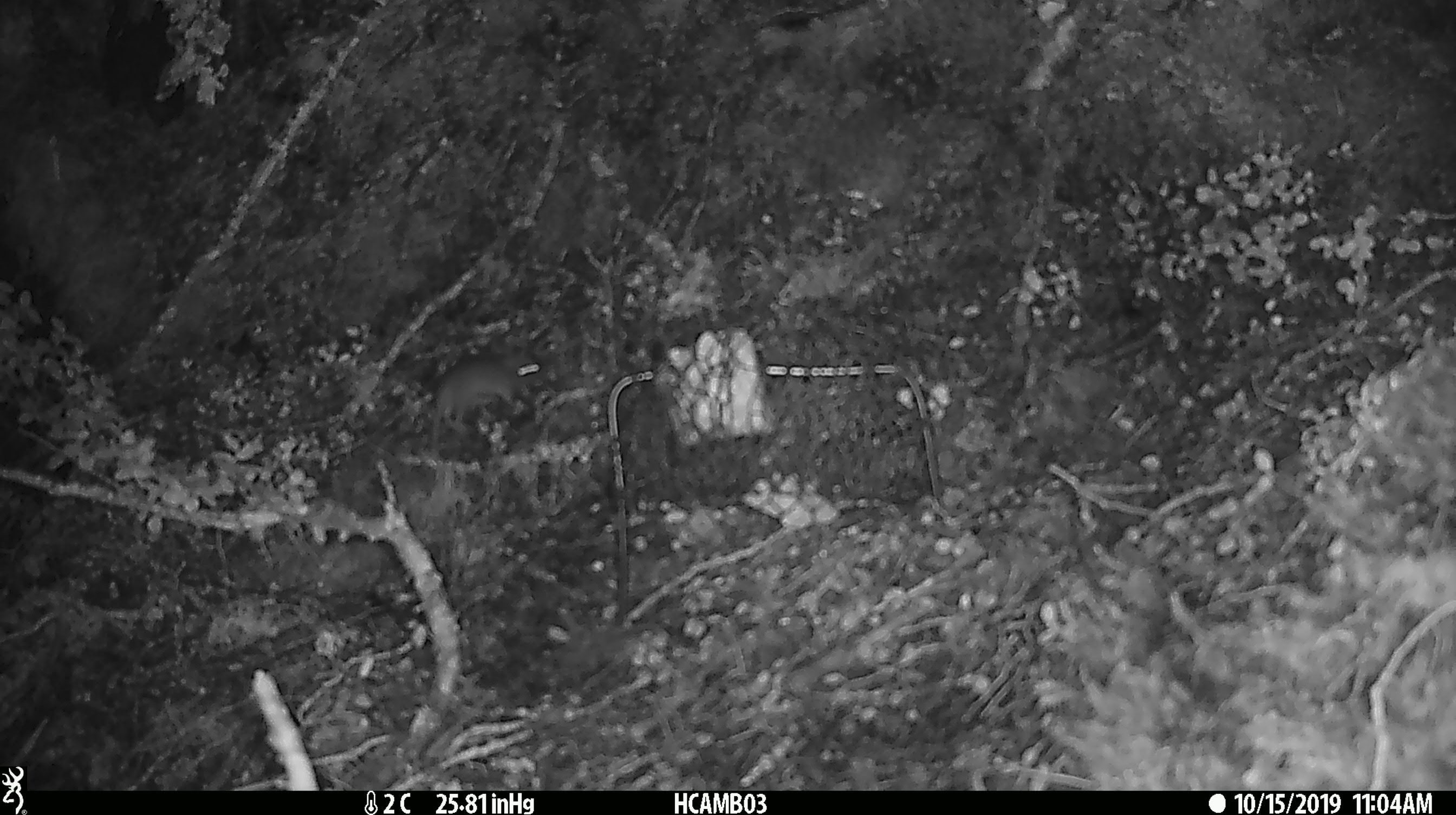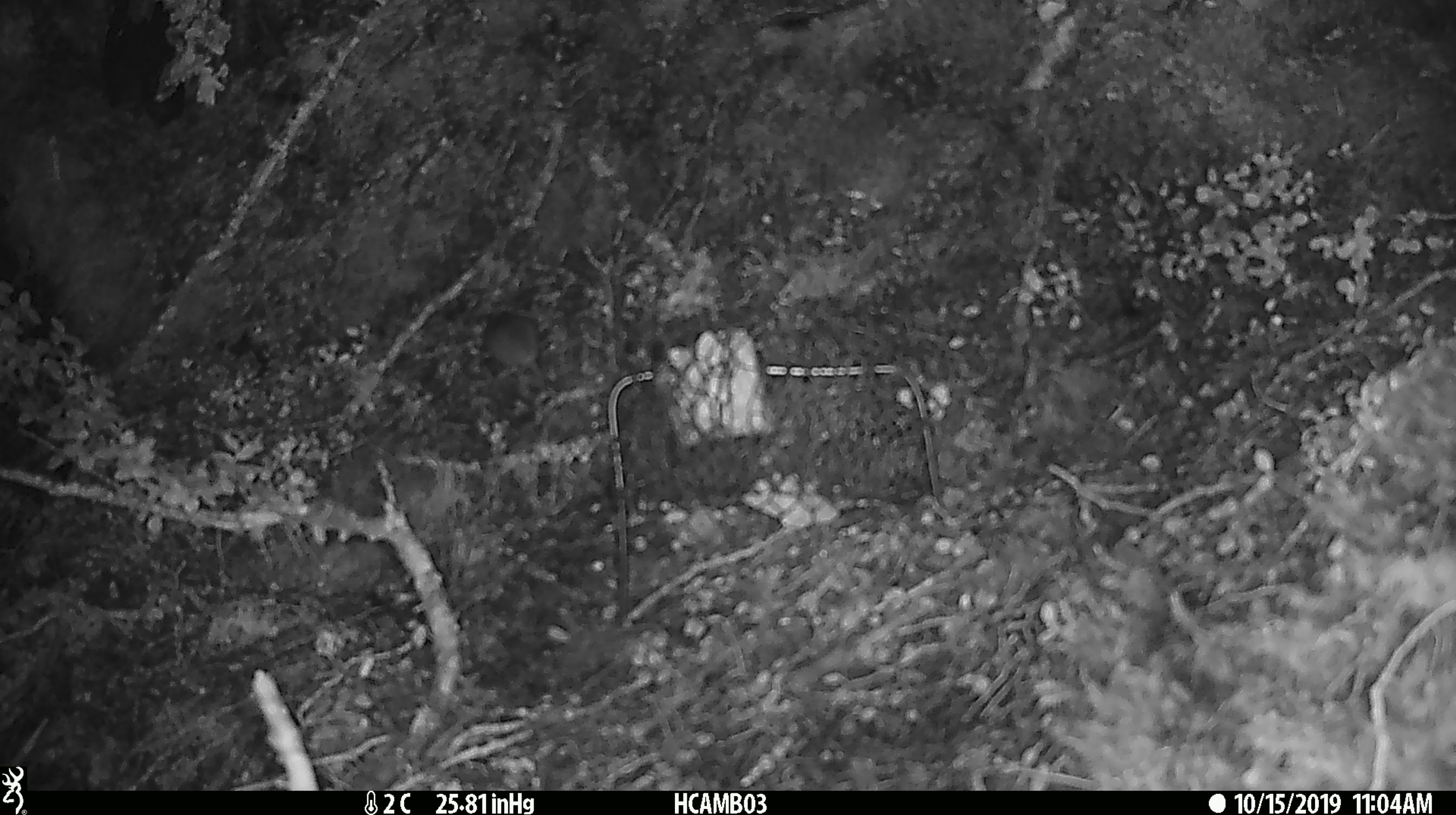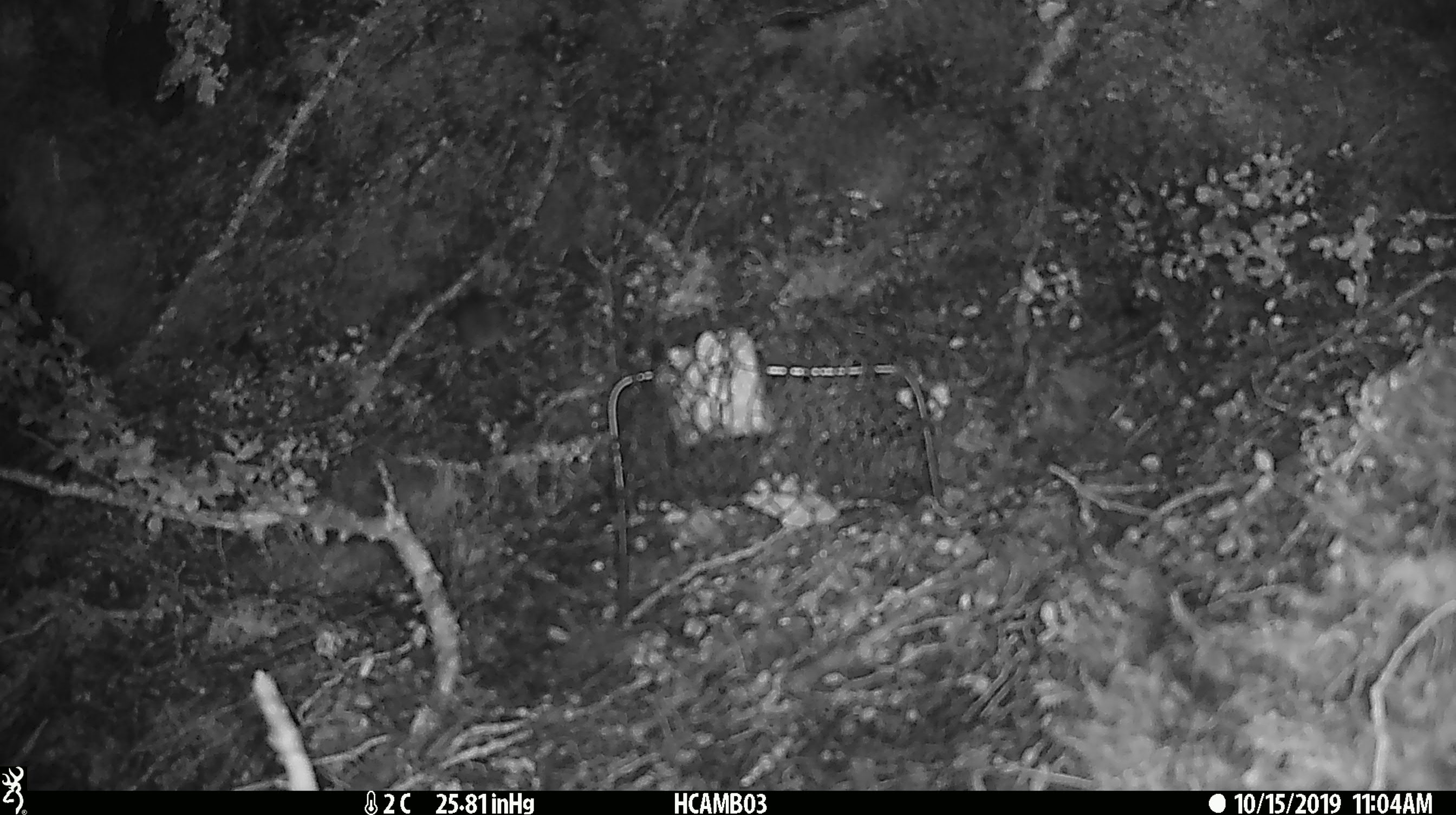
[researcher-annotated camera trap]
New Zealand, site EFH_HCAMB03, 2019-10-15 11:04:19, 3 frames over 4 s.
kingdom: Animalia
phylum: Chordata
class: Mammalia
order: Rodentia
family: Muridae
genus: Mus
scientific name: Mus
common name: mouse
Mouse (Mus).